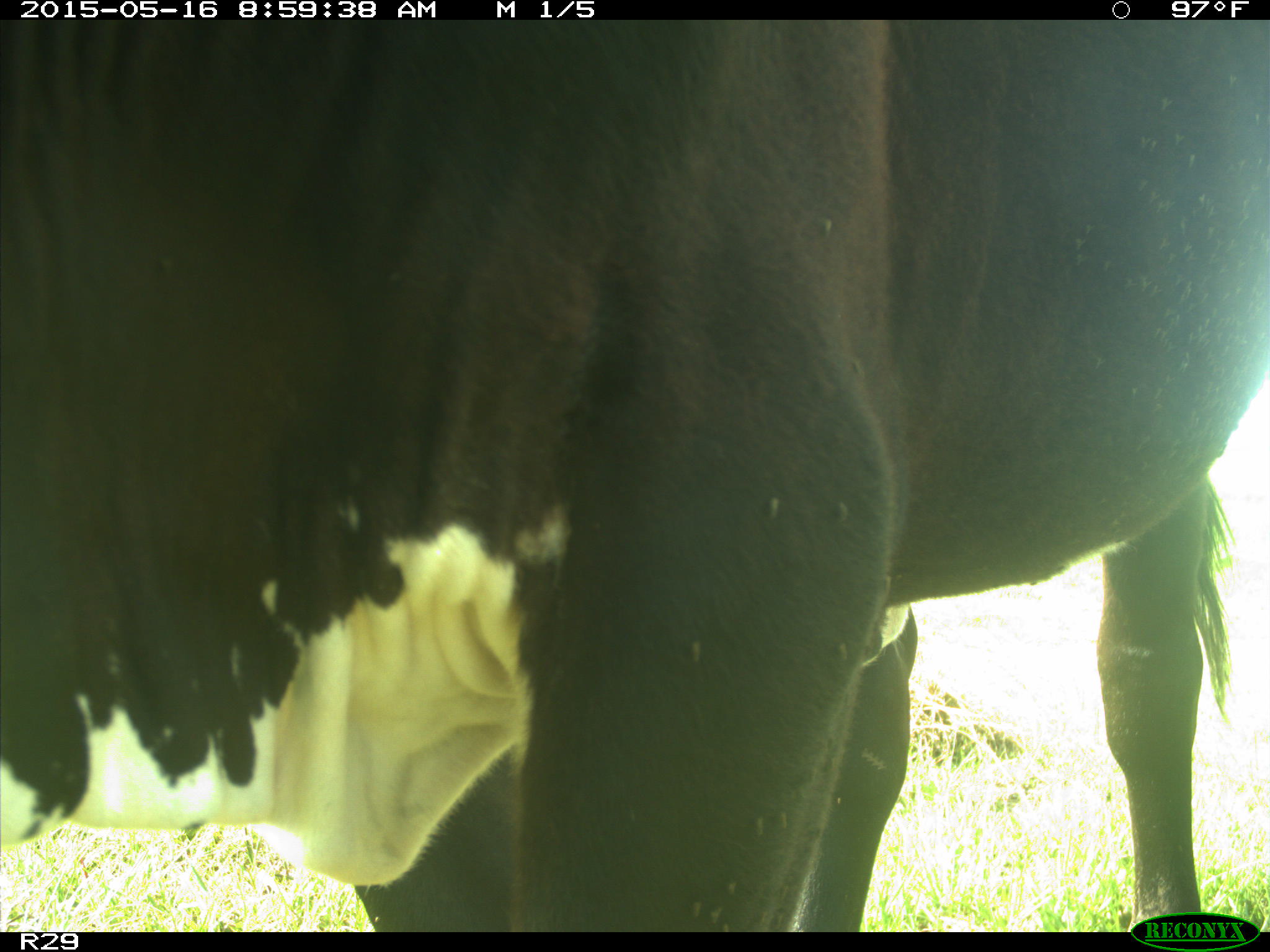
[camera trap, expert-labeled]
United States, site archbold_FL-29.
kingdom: Animalia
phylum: Chordata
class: Mammalia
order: Artiodactyla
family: Bovidae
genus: Bos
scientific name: Bos taurus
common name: domestic cow